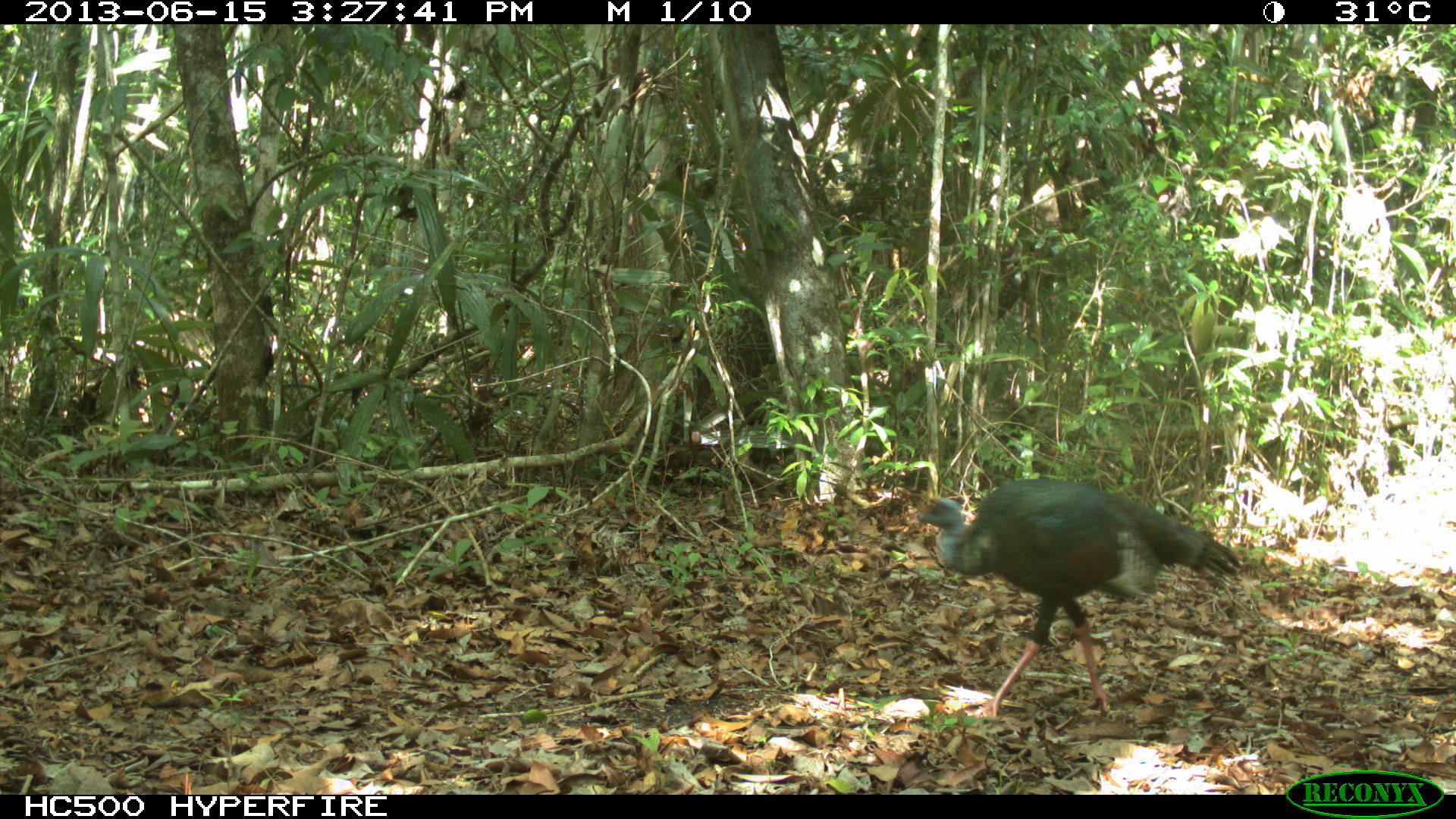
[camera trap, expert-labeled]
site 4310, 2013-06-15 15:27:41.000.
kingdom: Animalia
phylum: Chordata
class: Aves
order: Galliformes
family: Phasianidae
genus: Meleagris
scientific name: Meleagris ocellata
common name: ocellated turkey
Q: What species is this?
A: Meleagris ocellata (ocellated turkey).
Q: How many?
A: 1.